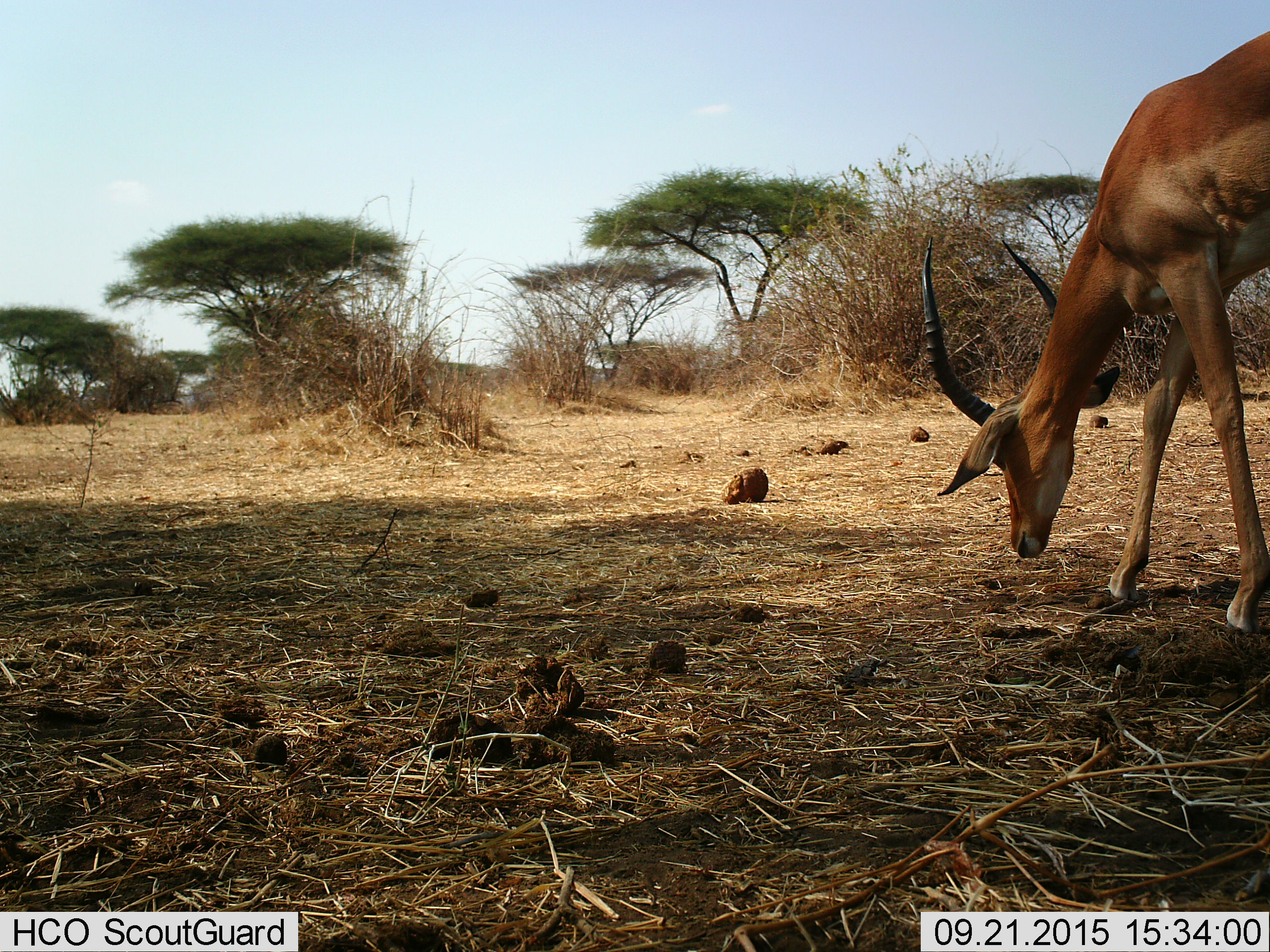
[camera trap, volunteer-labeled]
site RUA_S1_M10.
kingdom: Animalia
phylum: Chordata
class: Mammalia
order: Artiodactyla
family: Bovidae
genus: Aepyceros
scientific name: Aepyceros melampus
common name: impala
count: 1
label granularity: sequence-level